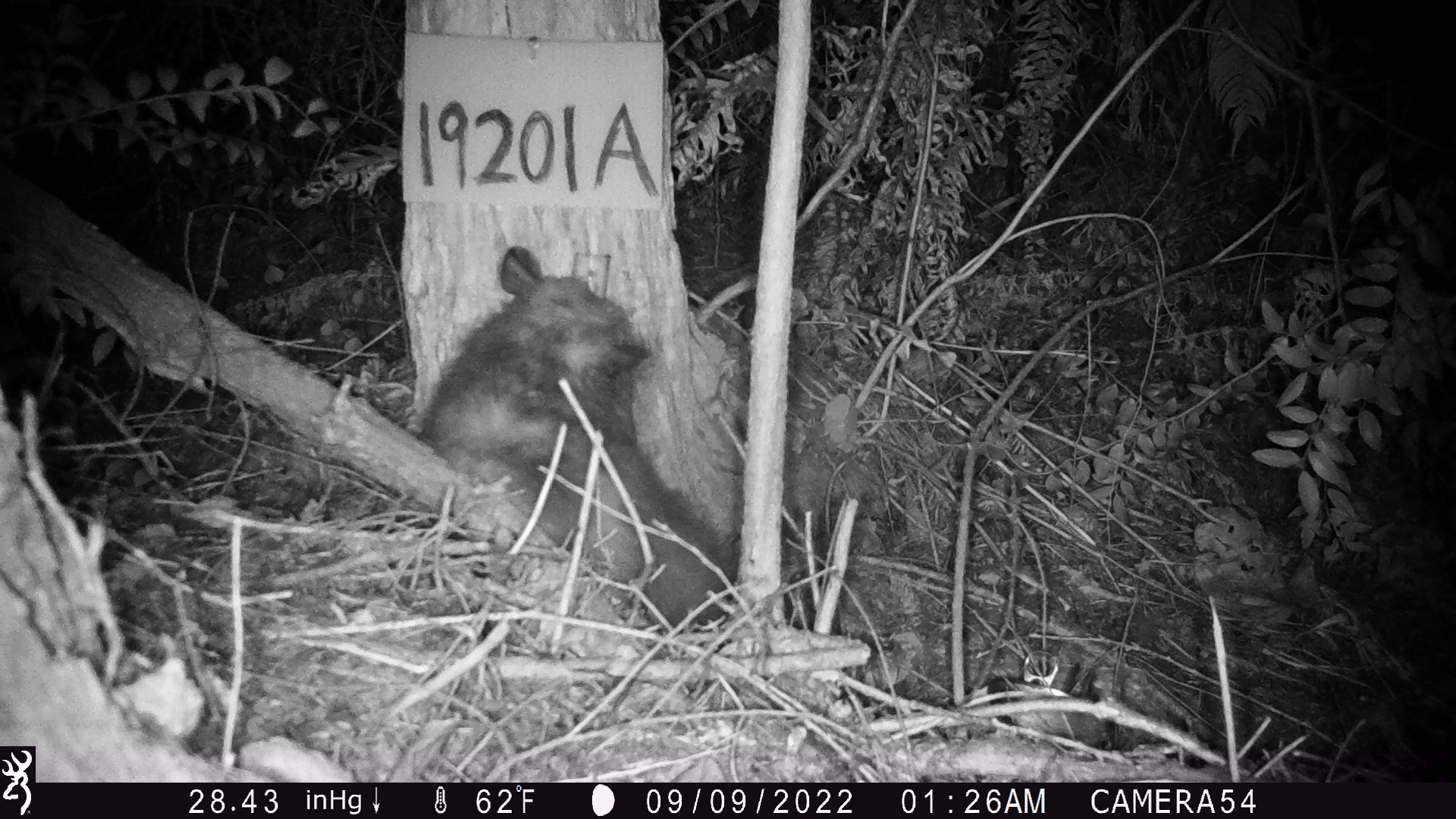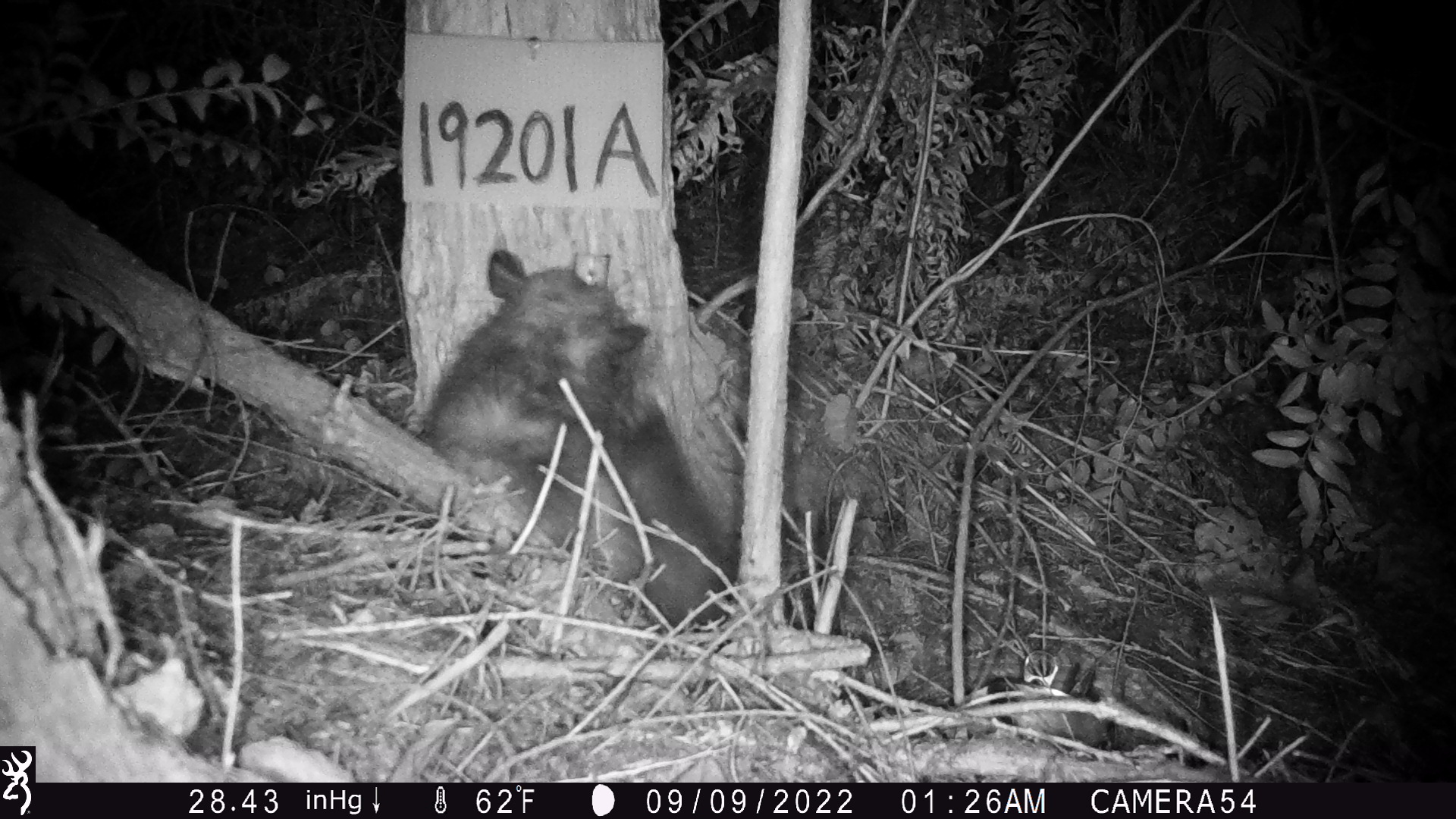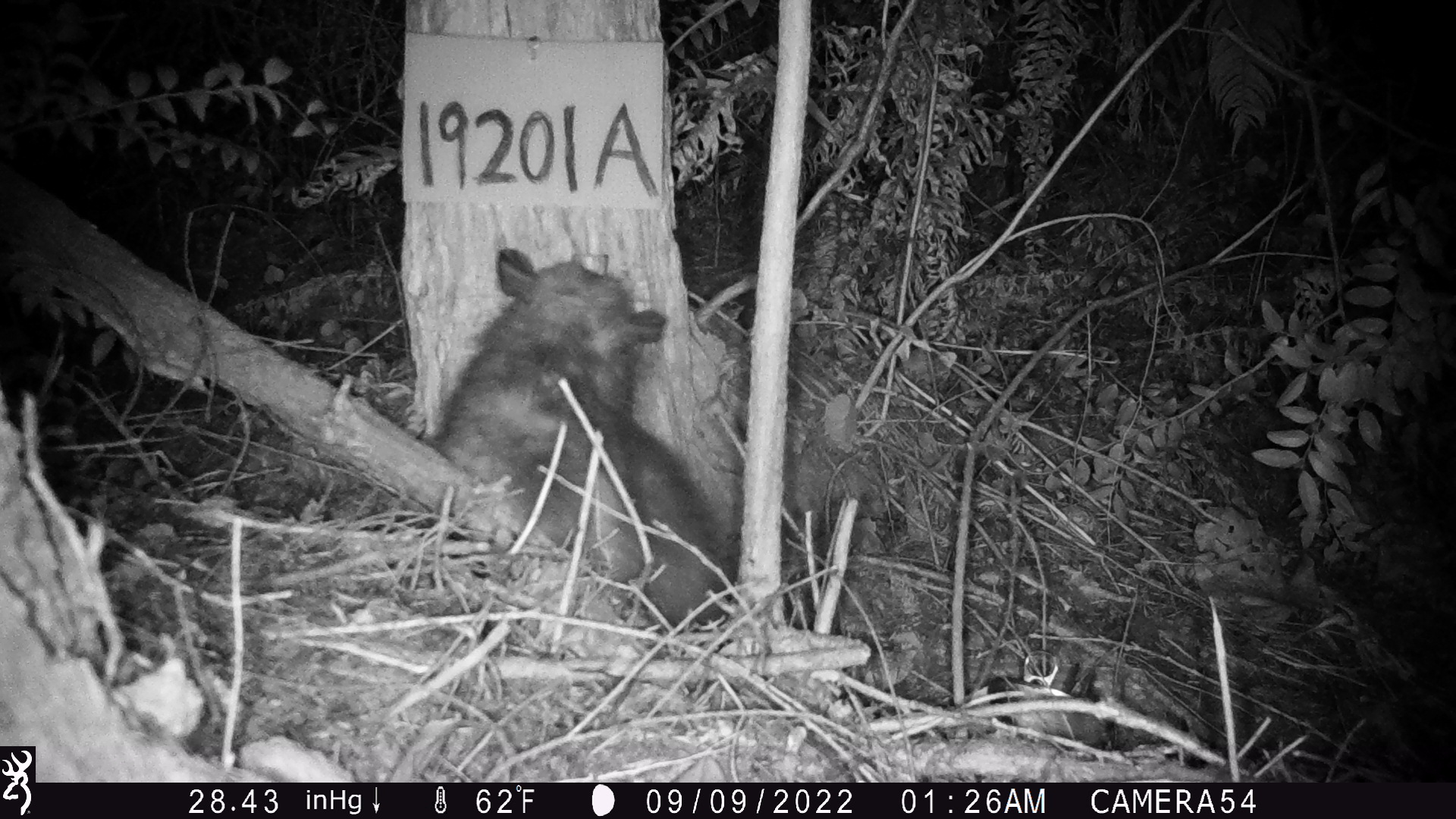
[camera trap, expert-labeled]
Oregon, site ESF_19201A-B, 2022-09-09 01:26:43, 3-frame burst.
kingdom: Animalia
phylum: Chordata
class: Mammalia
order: Didelphimorphia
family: Didelphidae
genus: Didelphis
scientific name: Didelphis virginiana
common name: virginia opossum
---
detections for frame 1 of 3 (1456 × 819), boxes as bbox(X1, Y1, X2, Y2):
virginia opossum: bbox(398, 232, 780, 666)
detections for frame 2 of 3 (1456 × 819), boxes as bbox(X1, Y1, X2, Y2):
virginia opossum: bbox(438, 233, 753, 639)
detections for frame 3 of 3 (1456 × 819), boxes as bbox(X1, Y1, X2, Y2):
virginia opossum: bbox(404, 220, 758, 664)